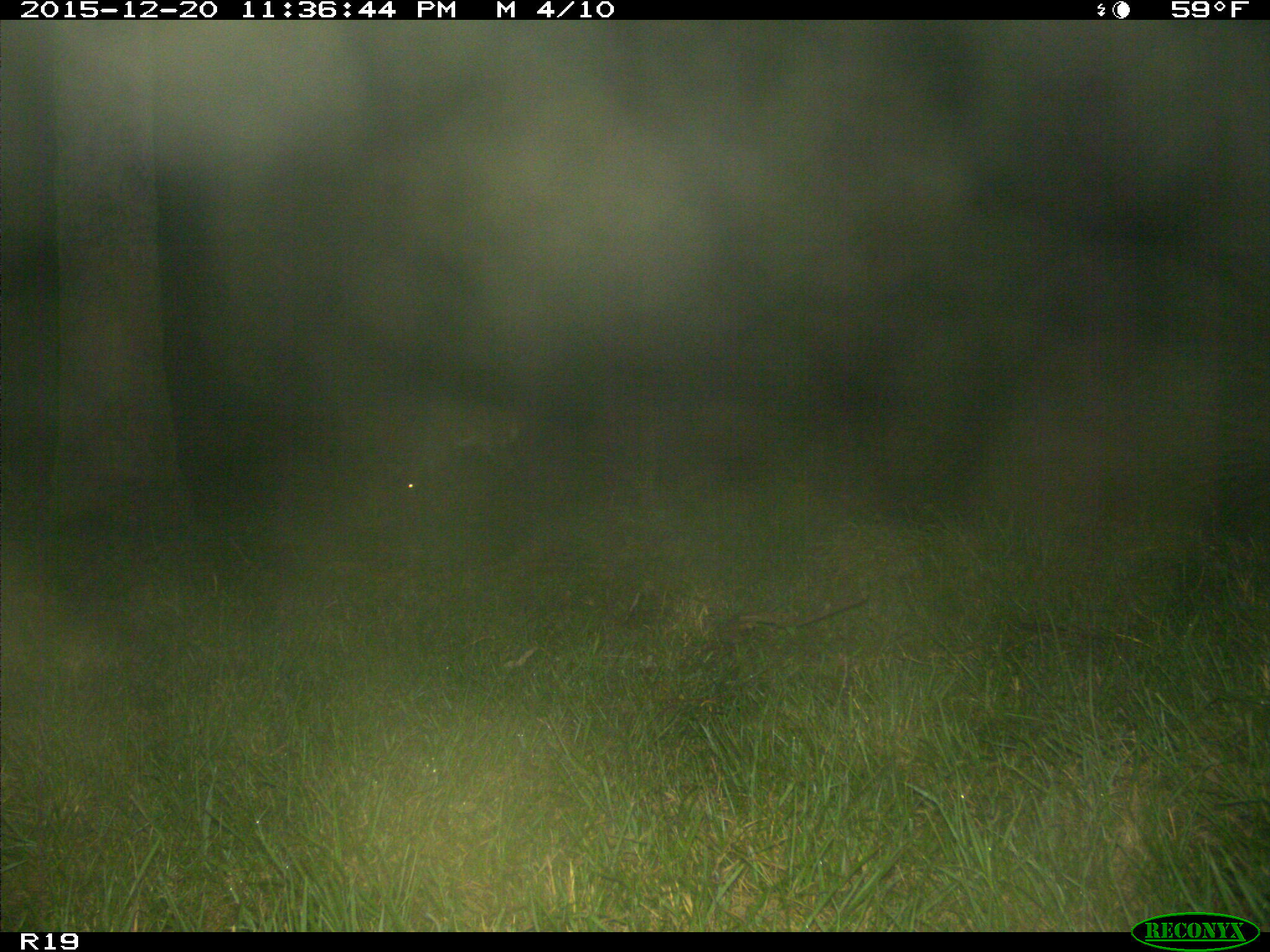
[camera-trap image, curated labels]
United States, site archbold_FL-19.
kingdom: Animalia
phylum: Chordata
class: Mammalia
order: Artiodactyla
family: Cervidae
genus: Odocoileus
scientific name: Odocoileus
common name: deer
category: unidentified deer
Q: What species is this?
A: Unidentified deer (deer) (Odocoileus).